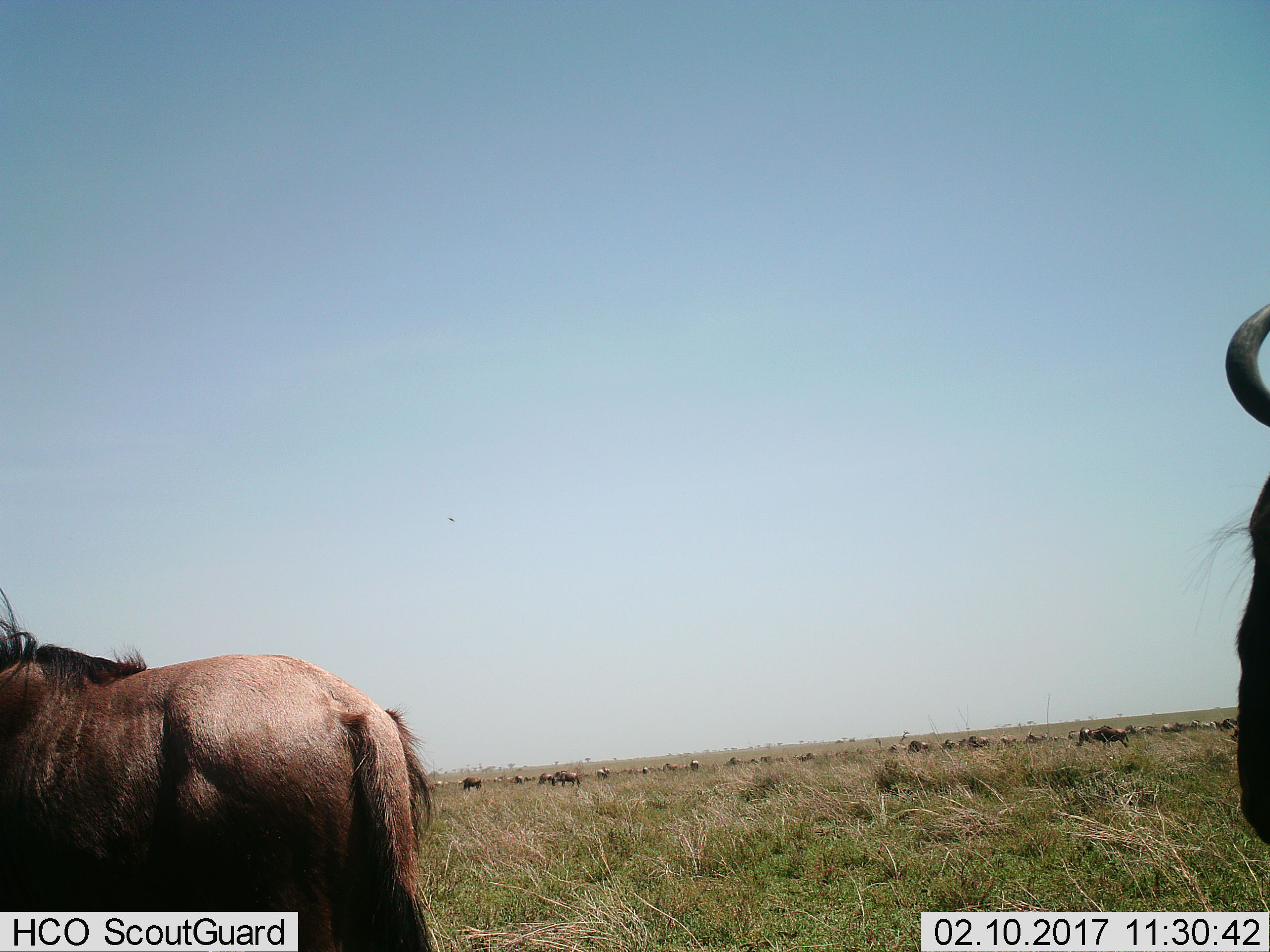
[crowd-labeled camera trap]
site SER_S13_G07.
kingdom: Animalia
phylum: Chordata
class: Mammalia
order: Artiodactyla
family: Bovidae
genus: Connochaetes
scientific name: Connochaetes taurinus taurinus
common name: blue wildebeest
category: wildebeestblue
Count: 11-50.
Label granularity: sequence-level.